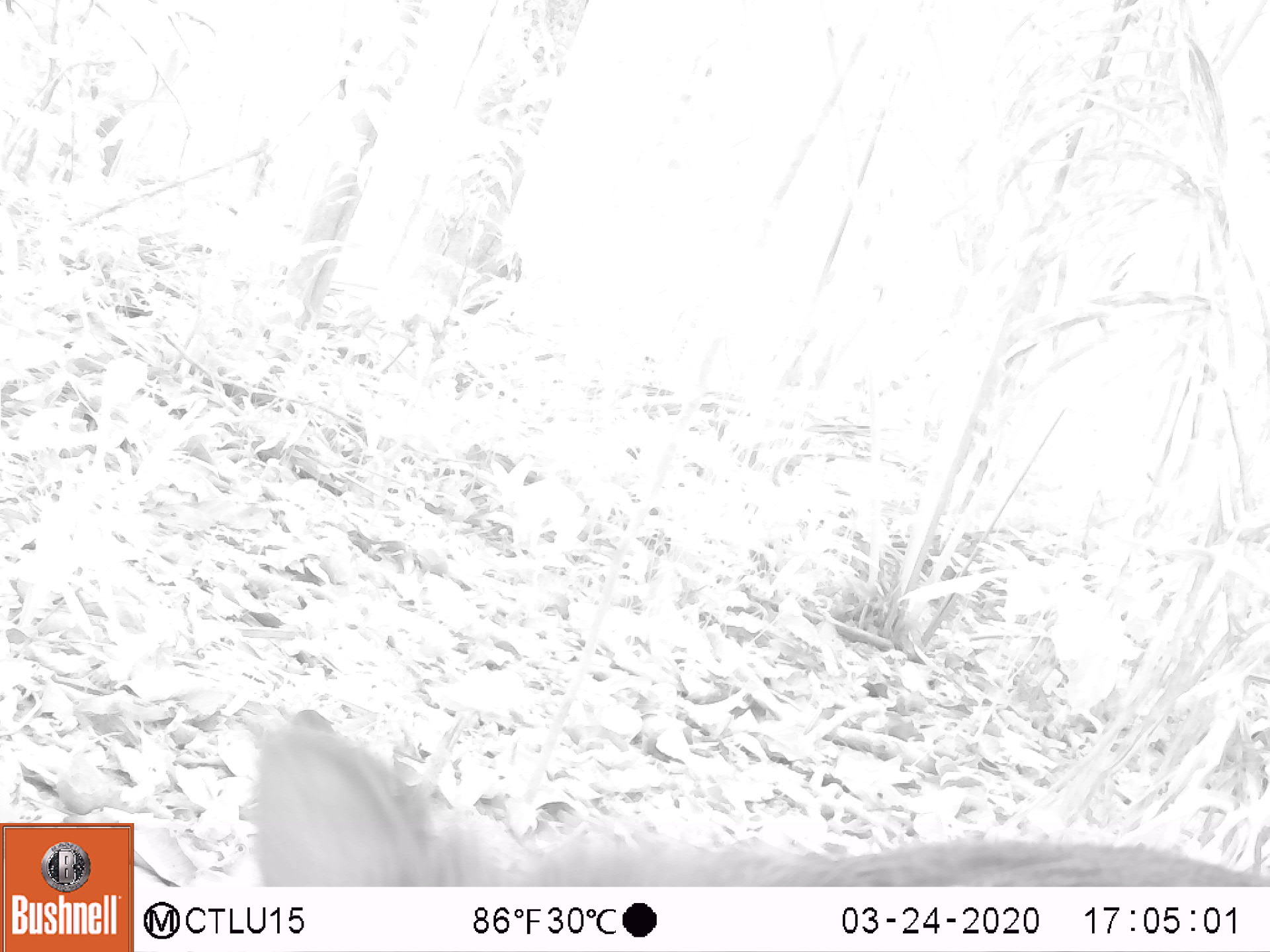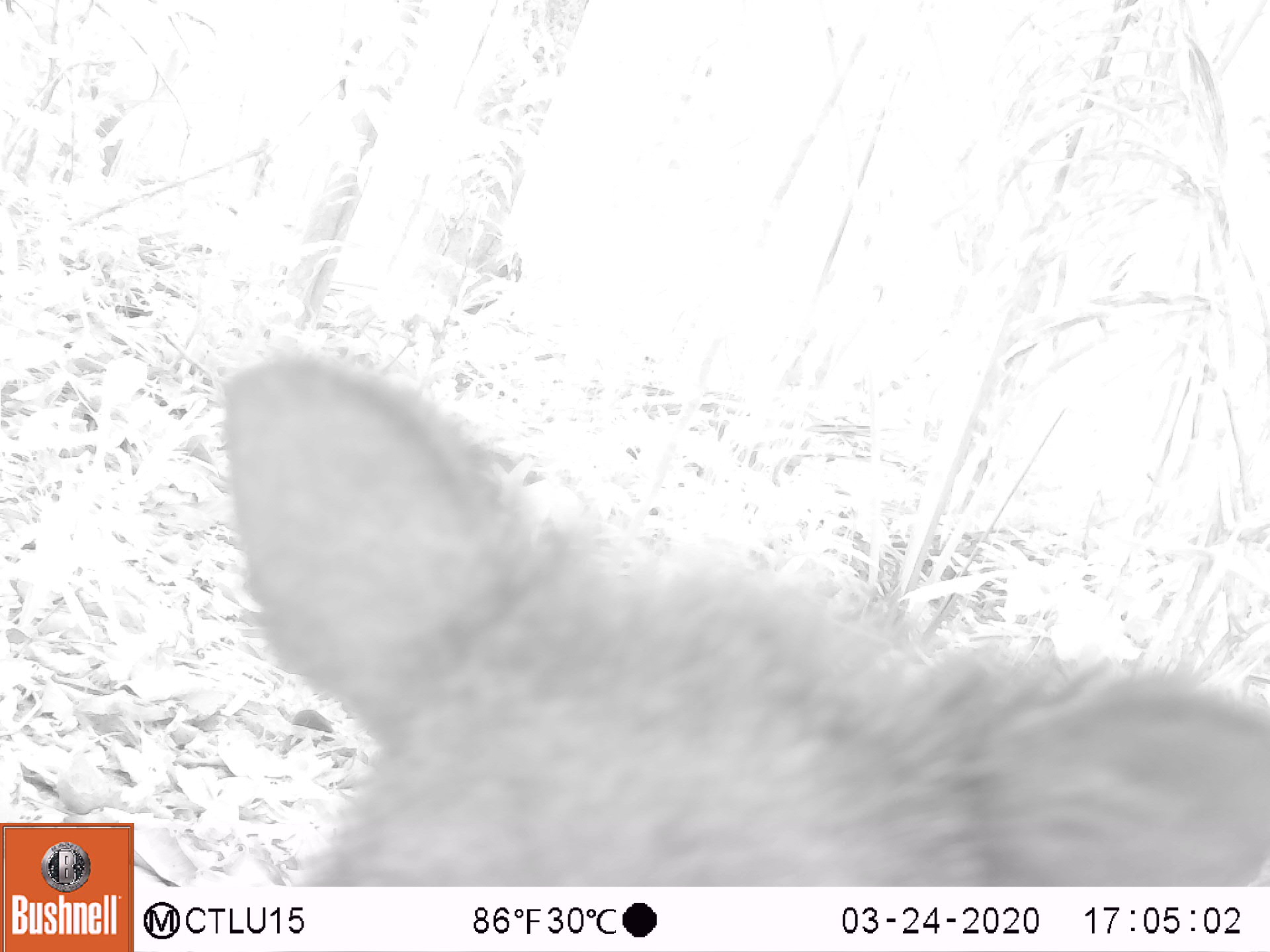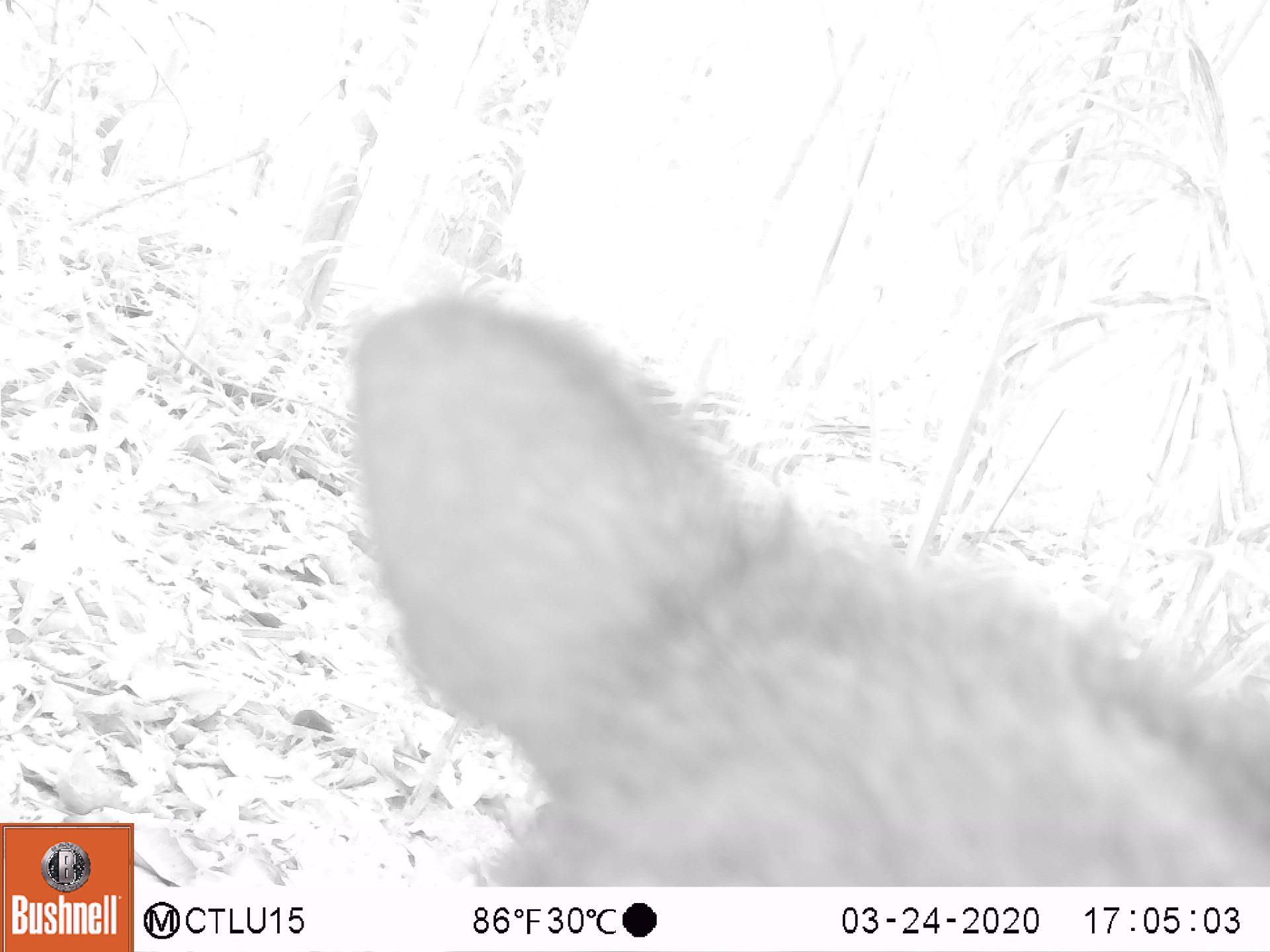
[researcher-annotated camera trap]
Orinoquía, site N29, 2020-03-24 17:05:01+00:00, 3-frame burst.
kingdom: Animalia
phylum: Chordata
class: Mammalia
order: Artiodactyla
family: Tayassuidae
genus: Pecari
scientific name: Pecari tajacu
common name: collared peccary